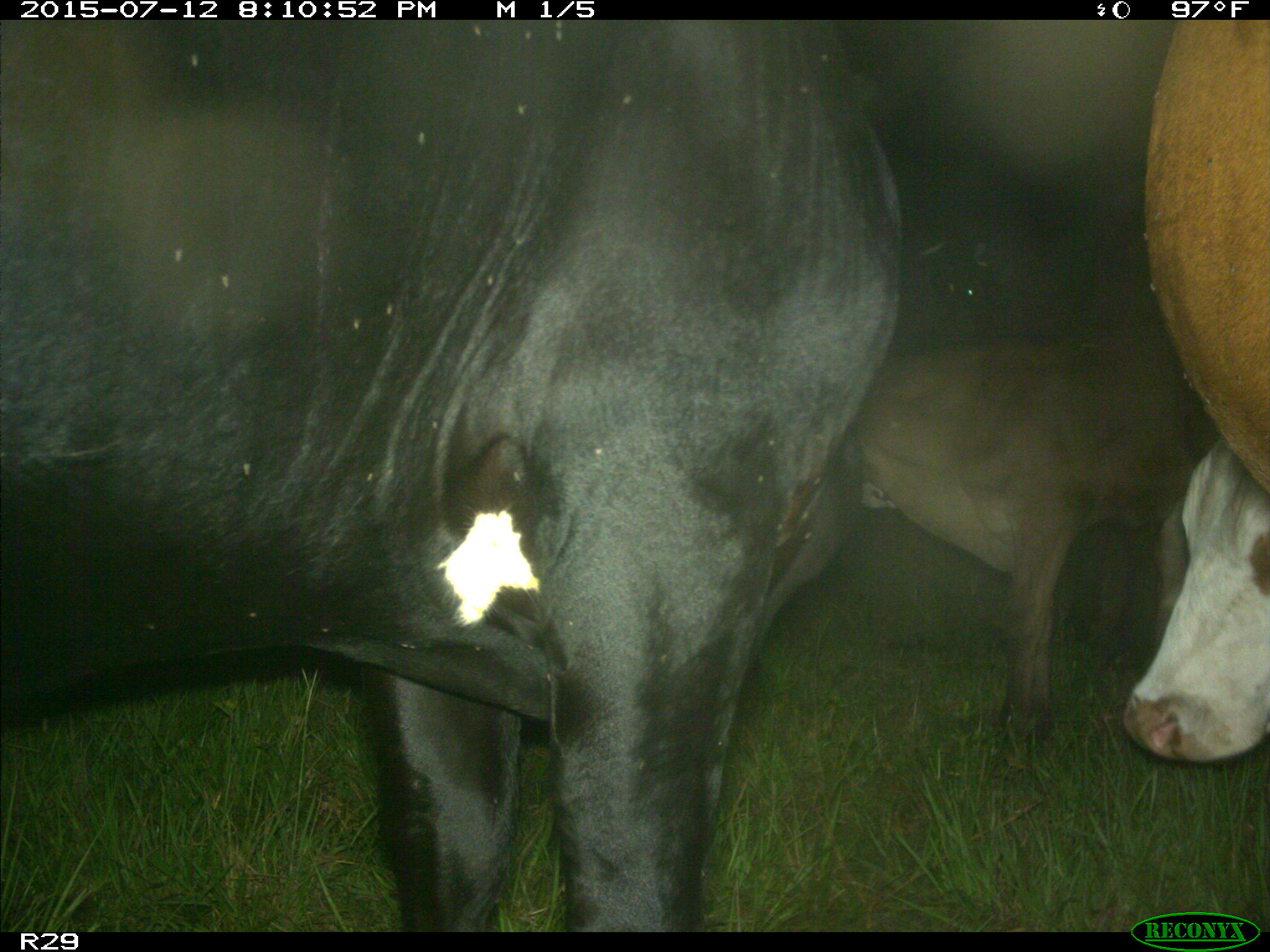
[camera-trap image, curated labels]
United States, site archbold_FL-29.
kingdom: Animalia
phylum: Chordata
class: Mammalia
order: Artiodactyla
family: Bovidae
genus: Bos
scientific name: Bos taurus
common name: domestic cow